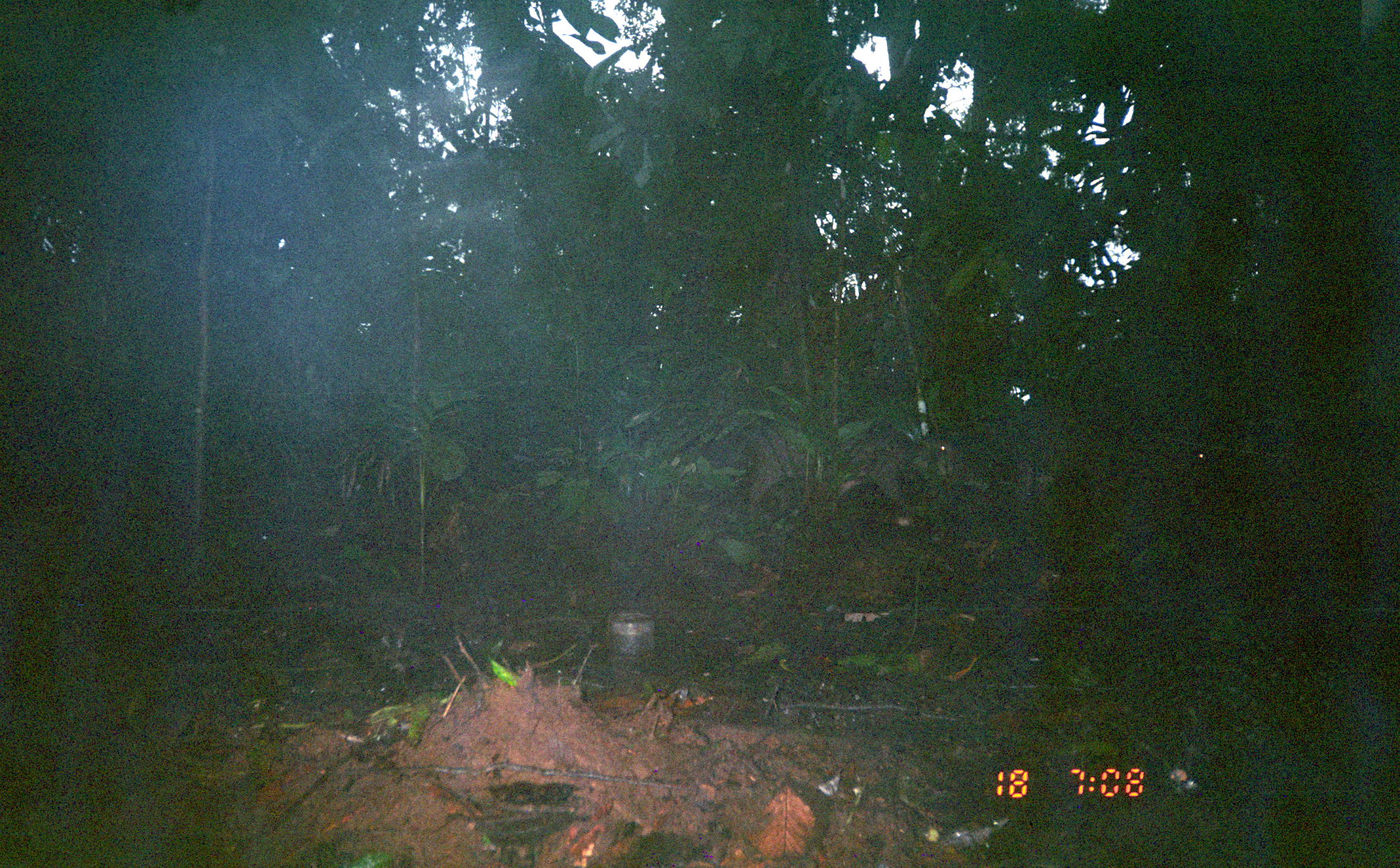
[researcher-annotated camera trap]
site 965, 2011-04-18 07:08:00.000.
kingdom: Animalia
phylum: Chordata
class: Mammalia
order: Artiodactyla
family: Tayassuidae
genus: Tayassu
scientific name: Tayassu pecari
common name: white-lipped peccary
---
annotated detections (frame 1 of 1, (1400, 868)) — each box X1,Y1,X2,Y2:
tayassu pecari: 741,419,958,528